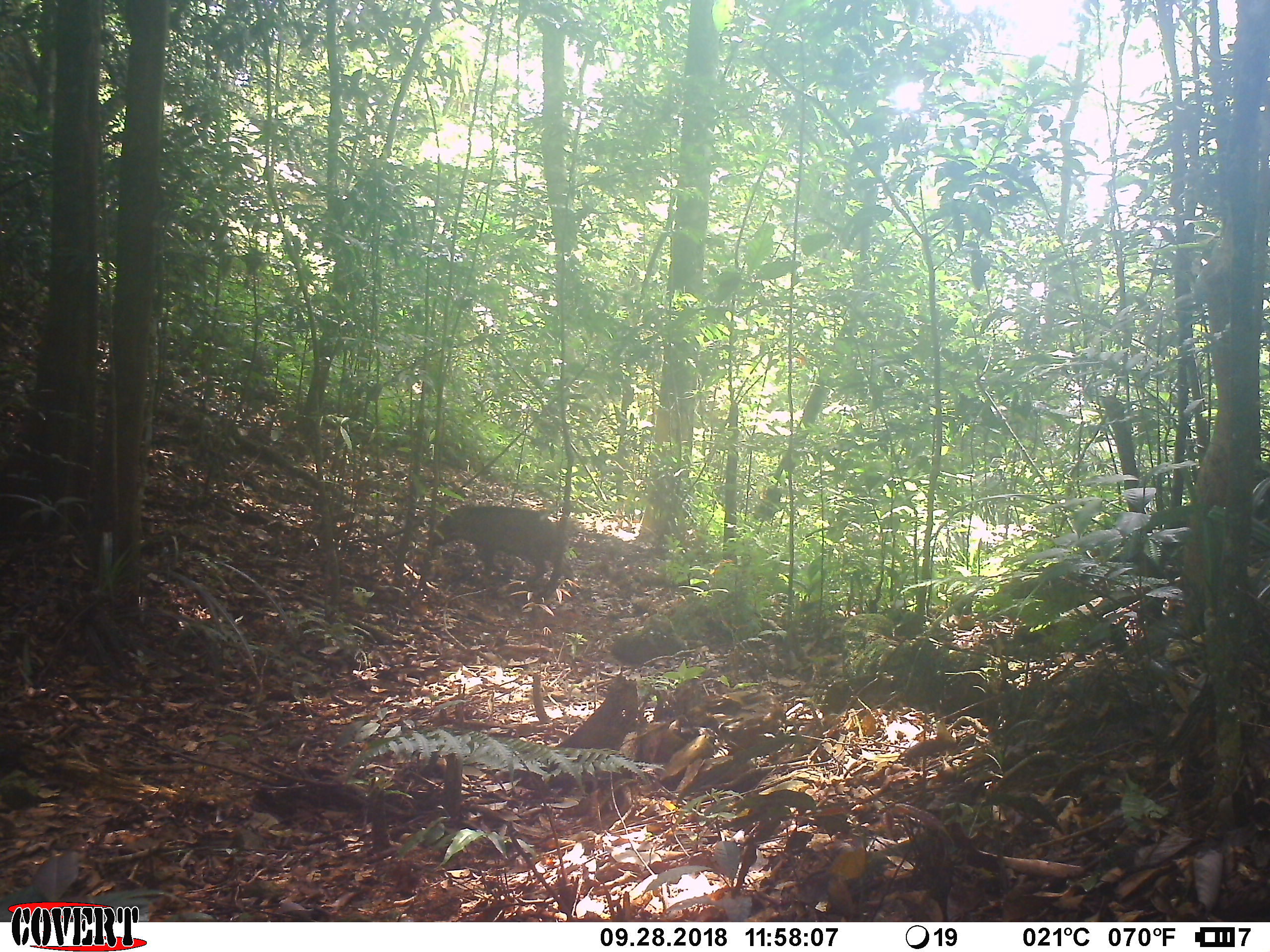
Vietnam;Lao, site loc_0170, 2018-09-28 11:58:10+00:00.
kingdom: Animalia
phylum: Chordata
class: Mammalia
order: Artiodactyla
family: Suidae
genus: Sus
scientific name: Sus scrofa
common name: eurasian wild pig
Eurasian wild pig (Sus scrofa). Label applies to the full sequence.